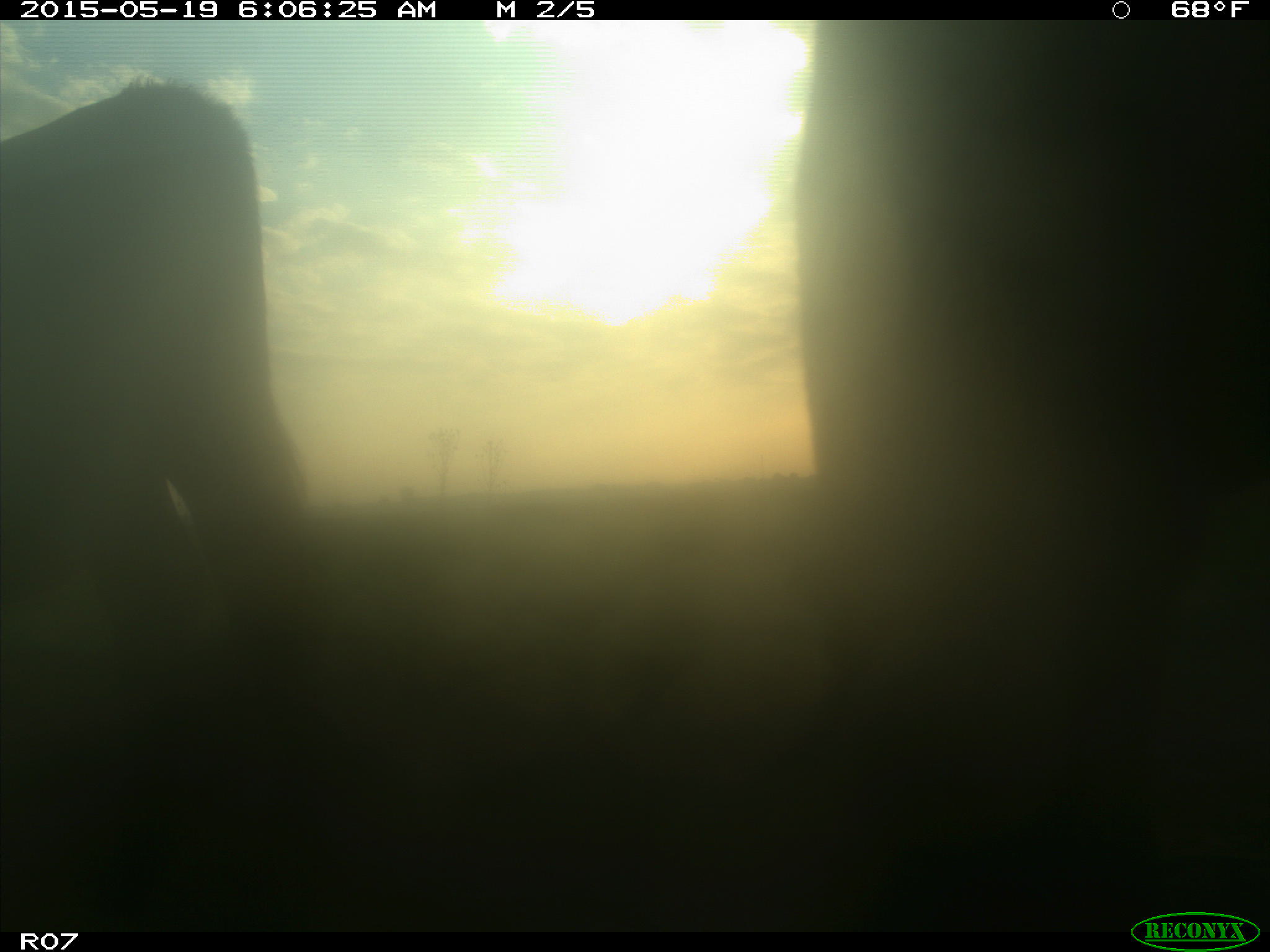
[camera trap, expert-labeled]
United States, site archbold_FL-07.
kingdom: Animalia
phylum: Chordata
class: Mammalia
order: Artiodactyla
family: Bovidae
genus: Bos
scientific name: Bos taurus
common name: domestic cow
Bos taurus (domestic cow).